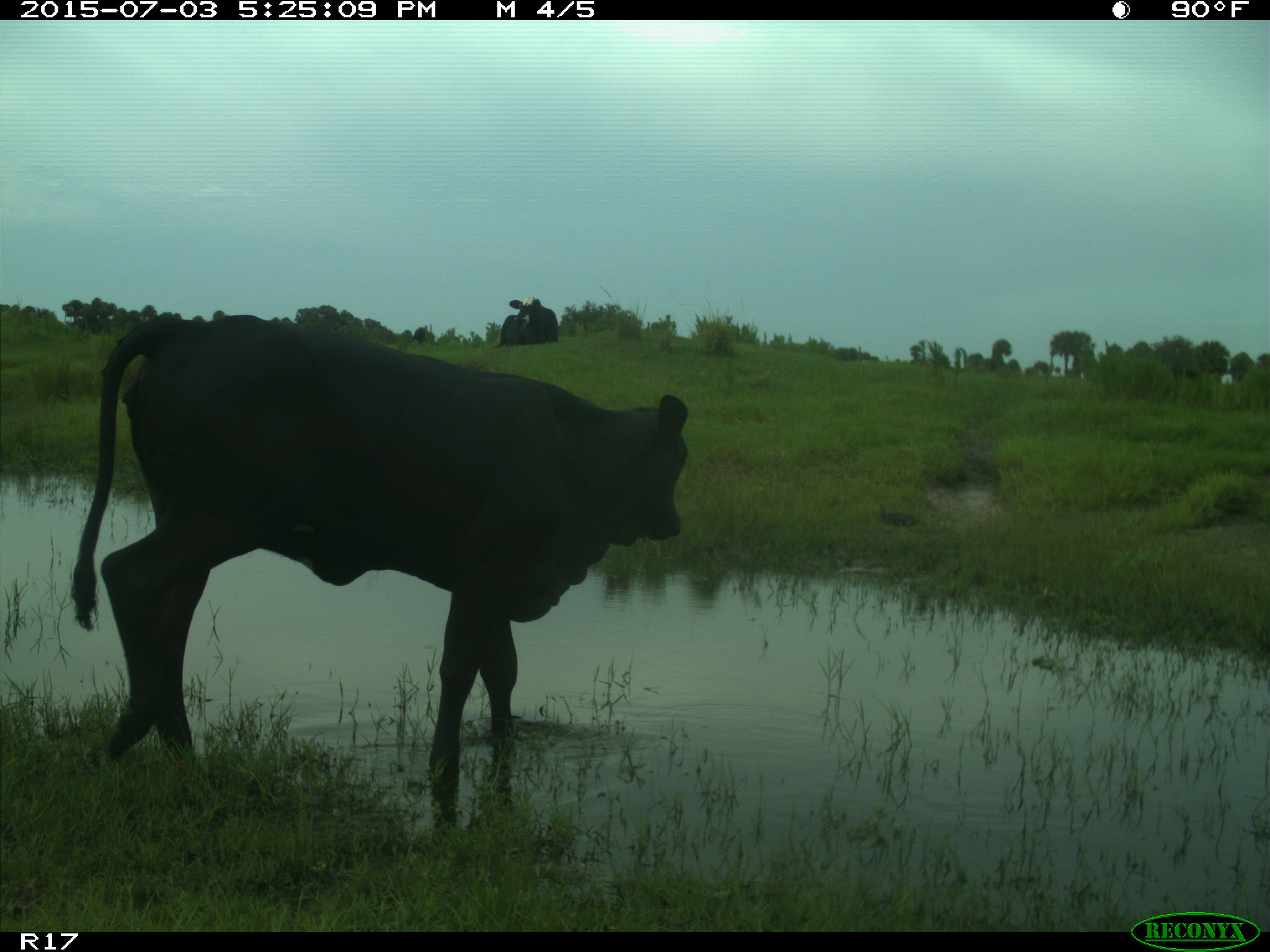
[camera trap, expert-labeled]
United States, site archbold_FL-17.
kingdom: Animalia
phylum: Chordata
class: Mammalia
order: Artiodactyla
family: Bovidae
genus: Bos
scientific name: Bos taurus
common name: domestic cow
Bos taurus (domestic cow).